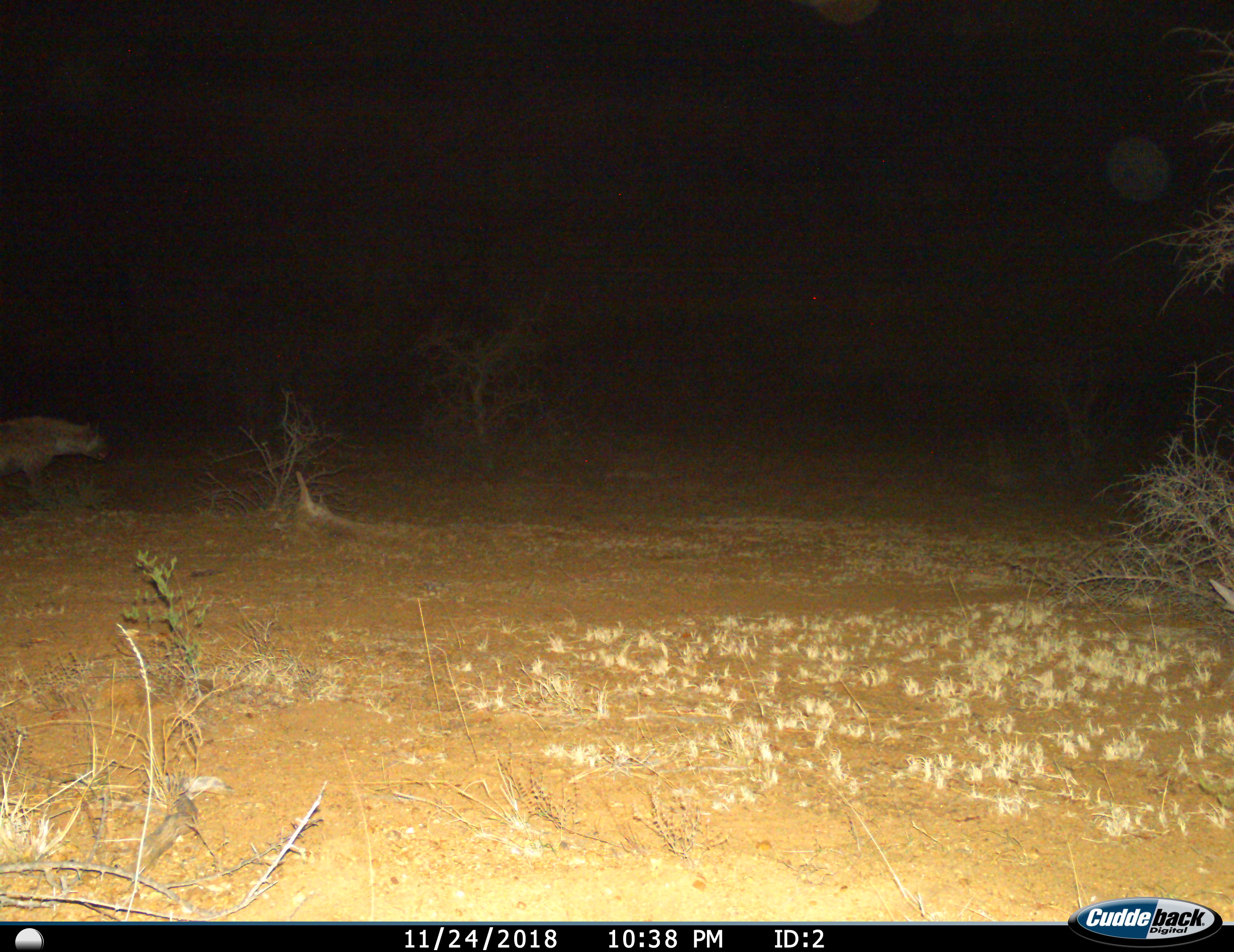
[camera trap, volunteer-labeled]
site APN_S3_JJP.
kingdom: Animalia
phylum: Chordata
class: Mammalia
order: Carnivora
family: Hyaenidae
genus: Crocuta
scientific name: Crocuta crocuta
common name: spotted hyena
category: hyenaspotted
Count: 1.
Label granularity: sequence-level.